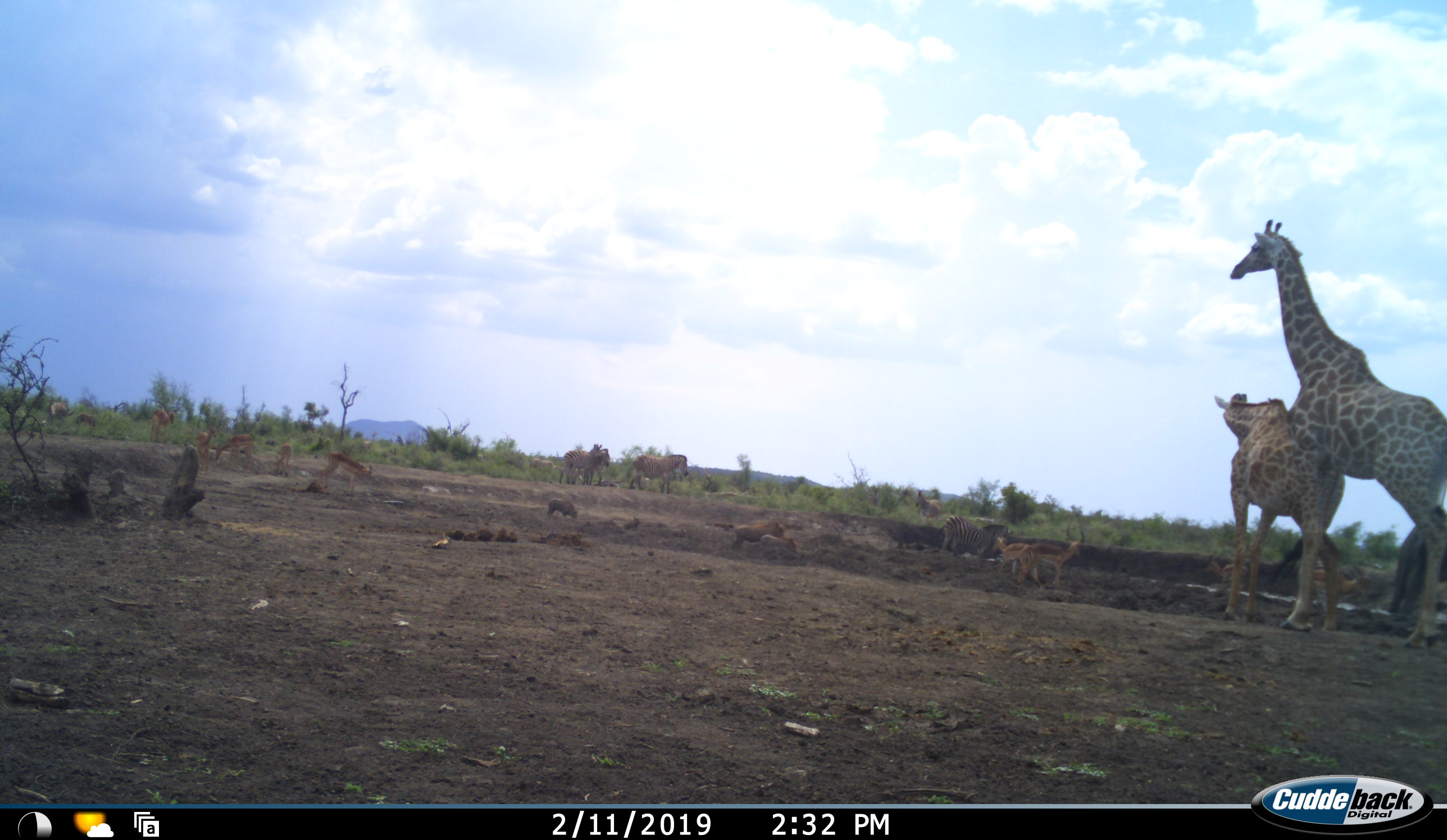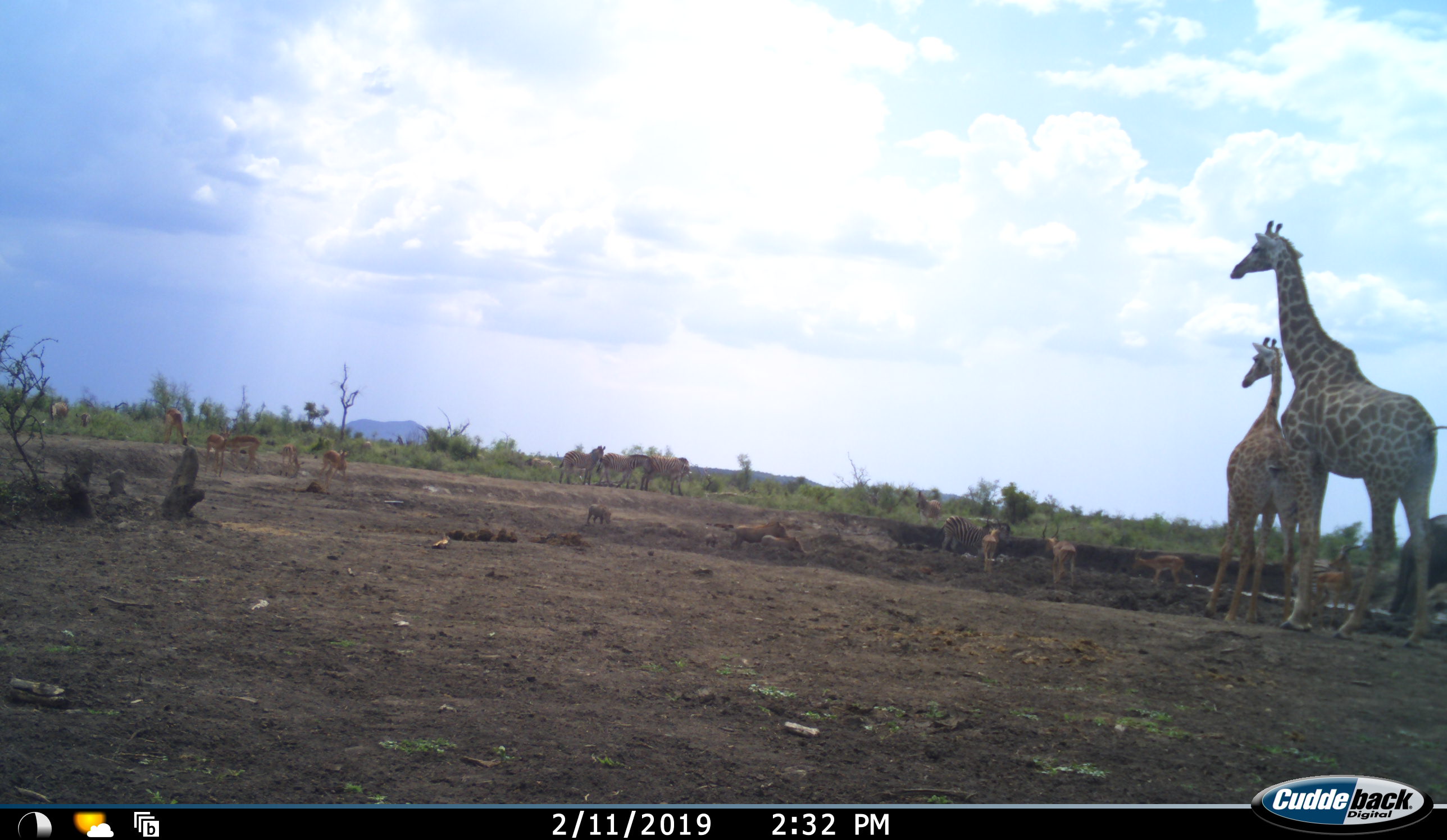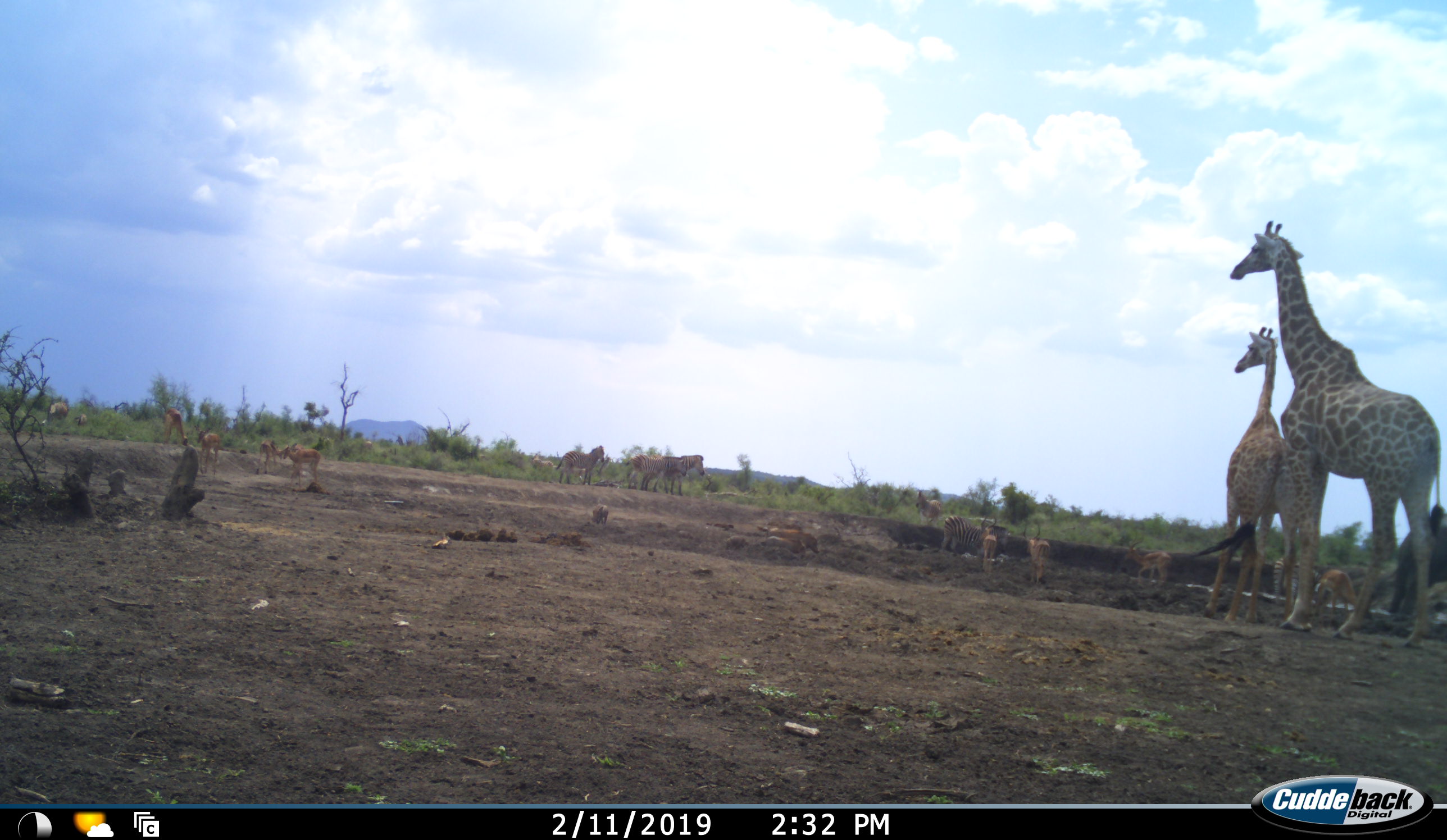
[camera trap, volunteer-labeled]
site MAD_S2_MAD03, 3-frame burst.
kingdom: Animalia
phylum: Chordata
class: Mammalia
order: Artiodactyla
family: Giraffidae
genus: Giraffa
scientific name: Giraffa camelopardalis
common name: giraffe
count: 2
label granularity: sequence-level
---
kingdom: Animalia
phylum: Chordata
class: Mammalia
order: Perissodactyla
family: Equidae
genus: Equus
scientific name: Equus quagga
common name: plains zebra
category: zebraplains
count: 4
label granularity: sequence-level